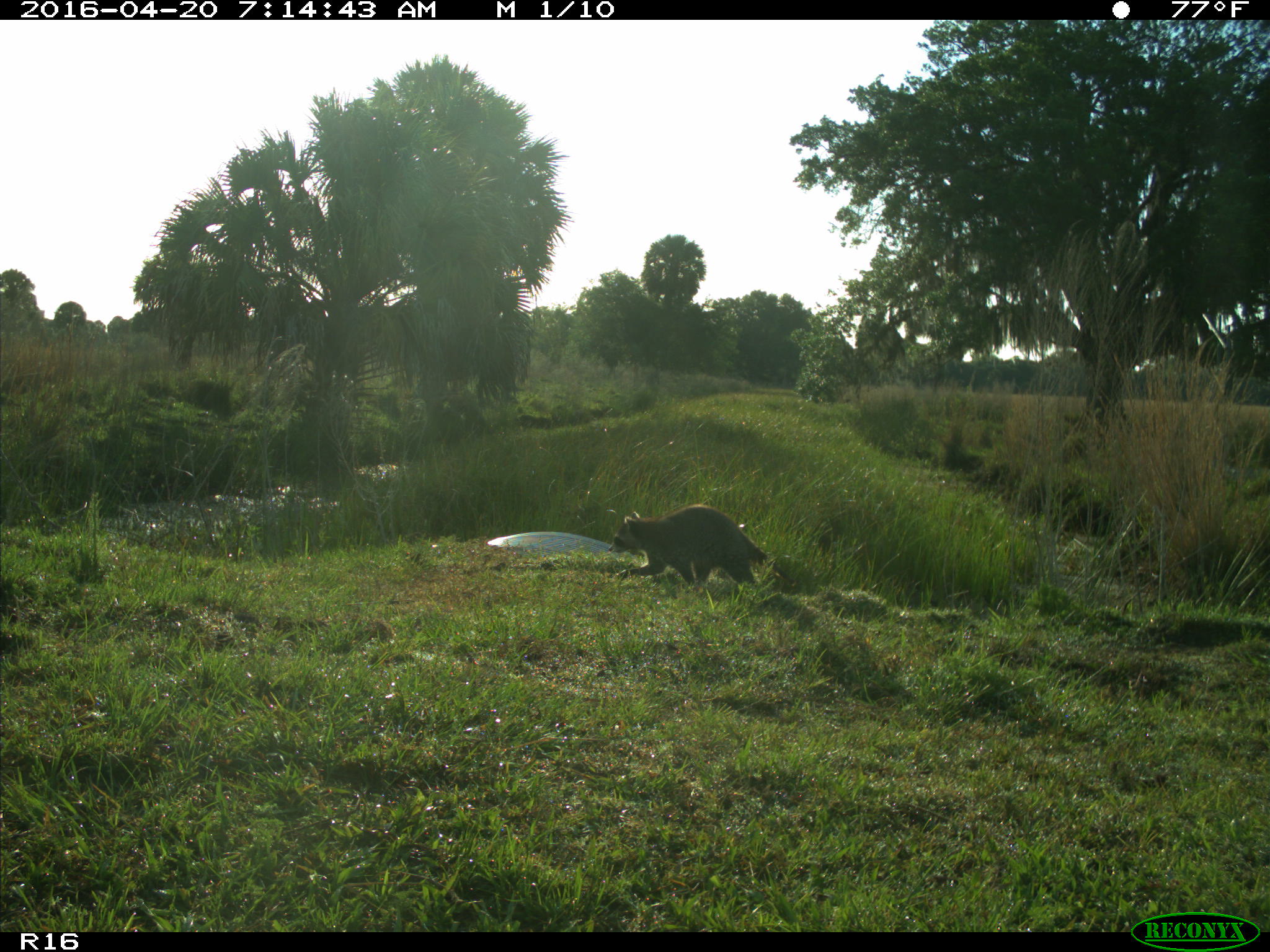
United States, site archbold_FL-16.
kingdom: Animalia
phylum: Chordata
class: Mammalia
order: Carnivora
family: Procyonidae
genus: Procyon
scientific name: Procyon lotor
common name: common raccoon